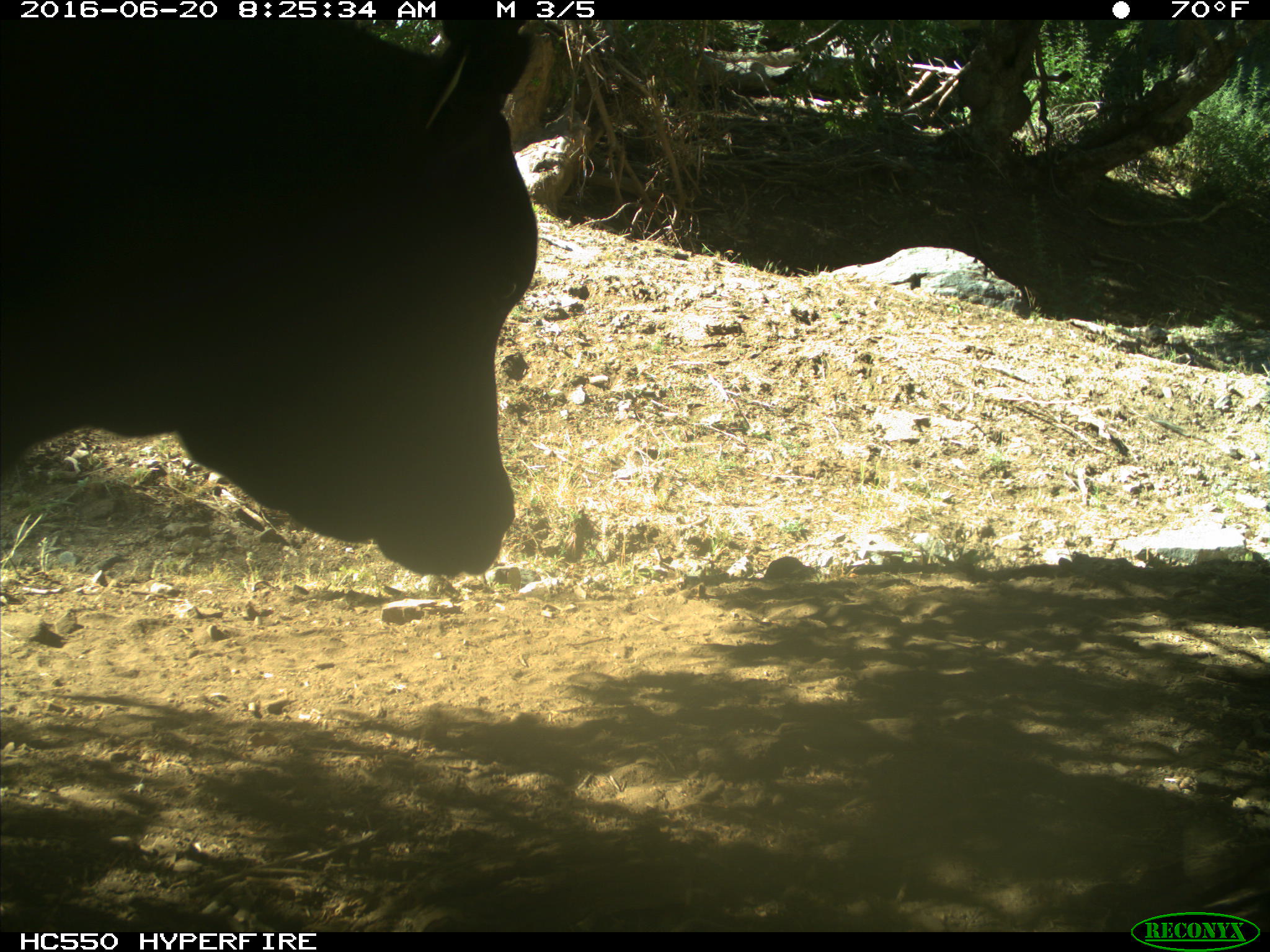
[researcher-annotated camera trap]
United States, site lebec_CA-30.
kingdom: Animalia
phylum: Chordata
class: Mammalia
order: Artiodactyla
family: Bovidae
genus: Bos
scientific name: Bos taurus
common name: domestic cow